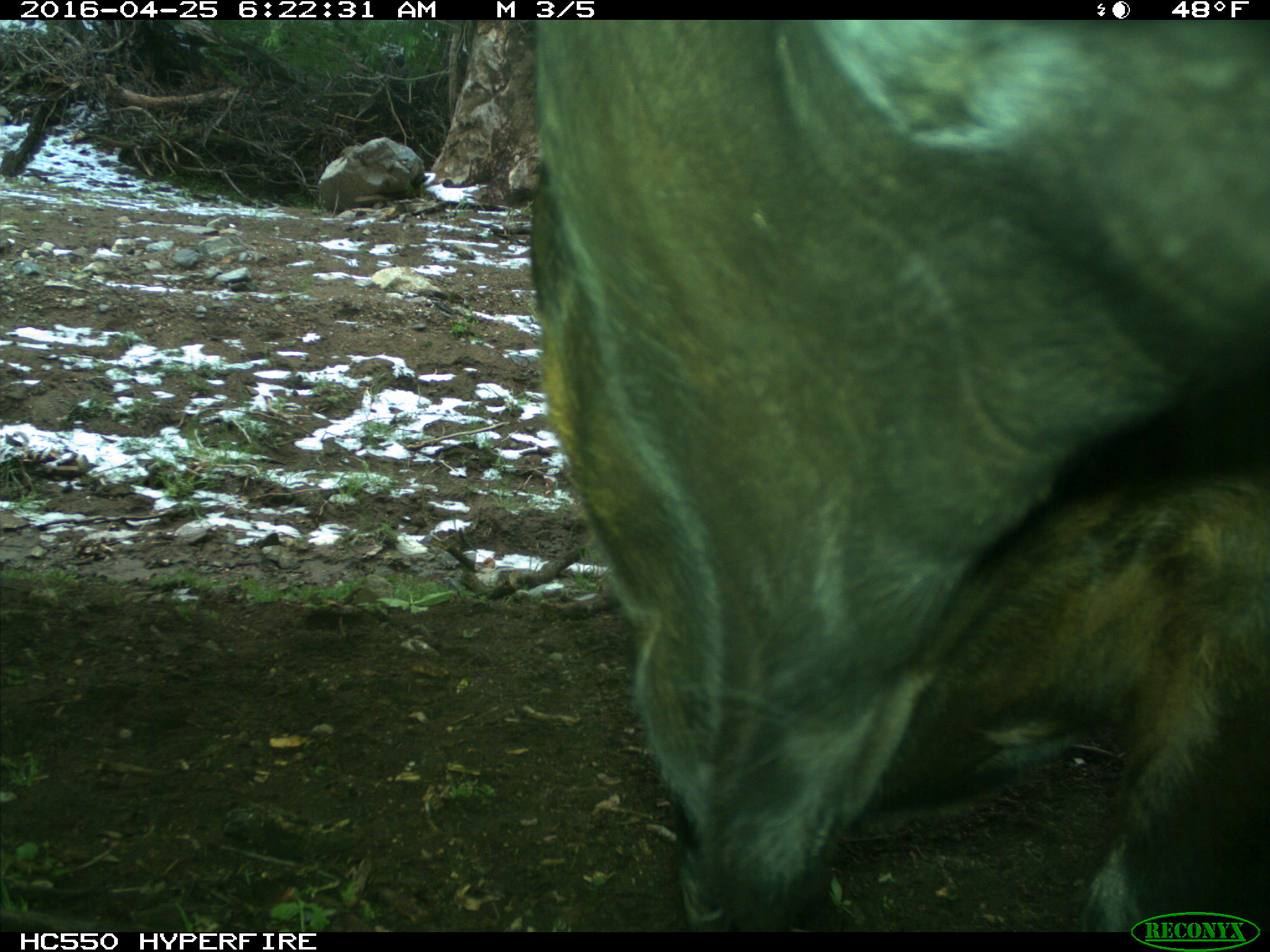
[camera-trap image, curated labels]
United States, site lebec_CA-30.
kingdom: Animalia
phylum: Chordata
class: Mammalia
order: Artiodactyla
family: Bovidae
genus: Bos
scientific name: Bos taurus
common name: domestic cow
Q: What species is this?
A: Bos taurus (domestic cow).